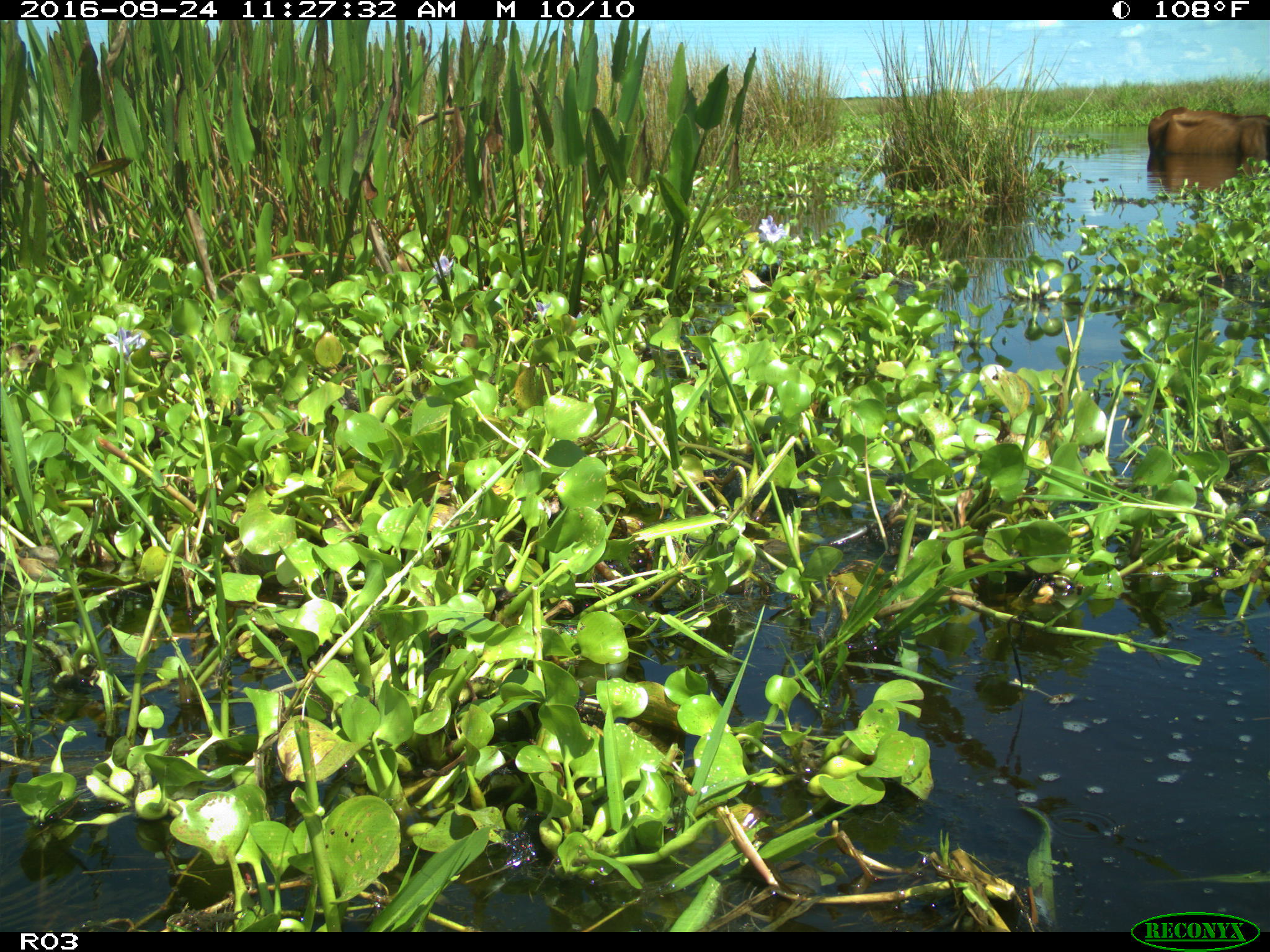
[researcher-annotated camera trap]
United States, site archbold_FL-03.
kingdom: Animalia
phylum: Chordata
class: Mammalia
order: Artiodactyla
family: Bovidae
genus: Bos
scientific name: Bos taurus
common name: domestic cow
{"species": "Bos taurus (domestic cow)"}